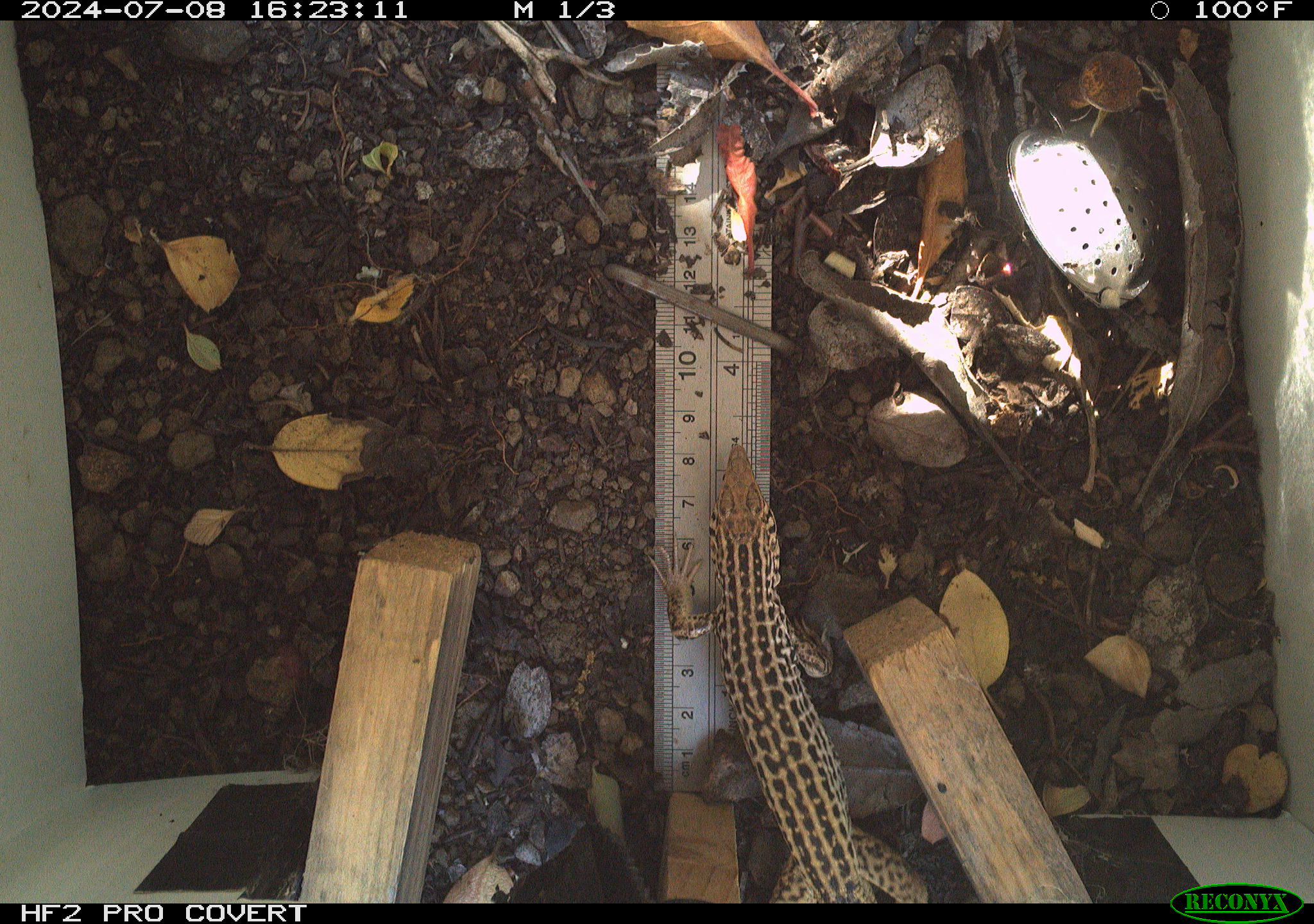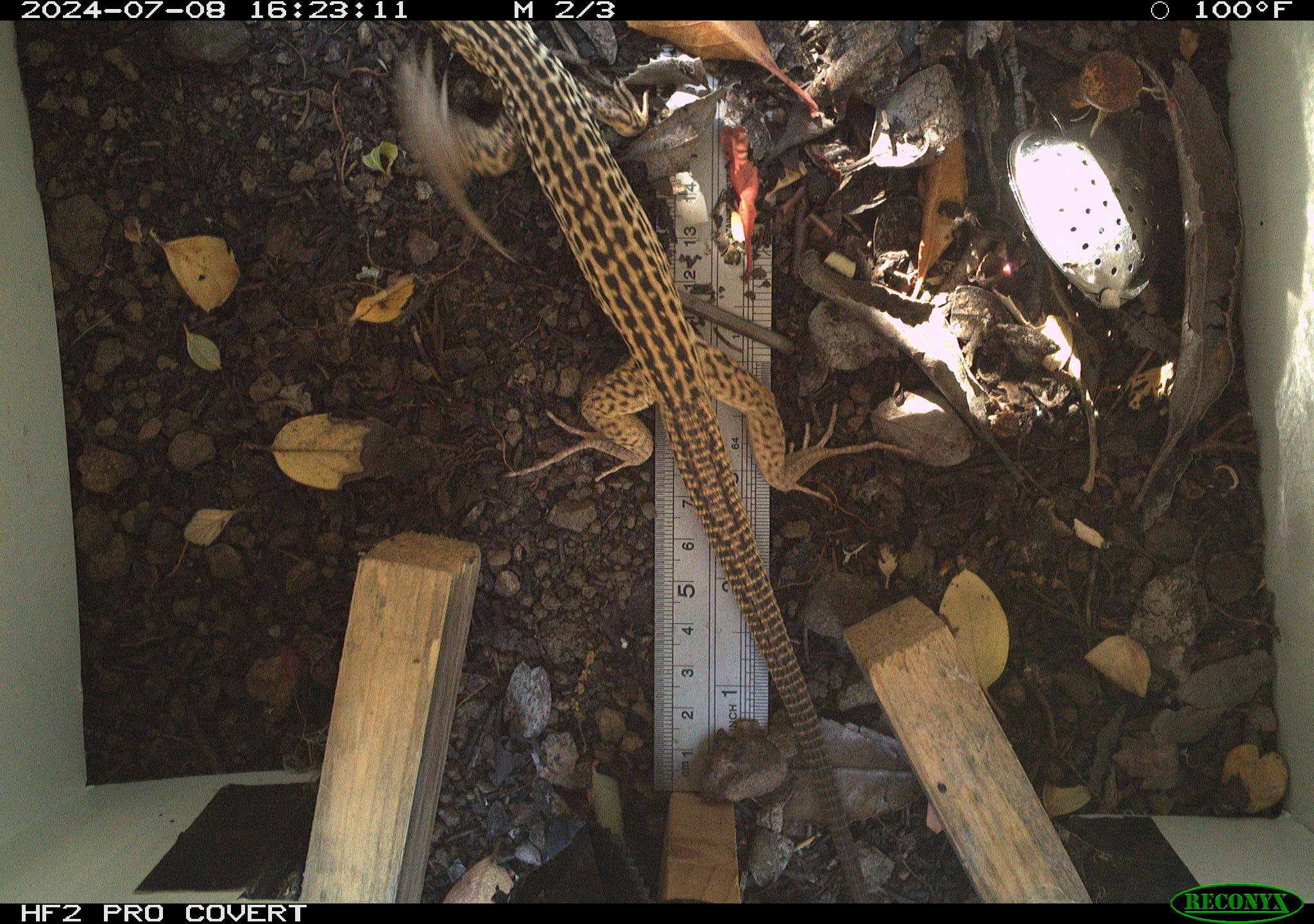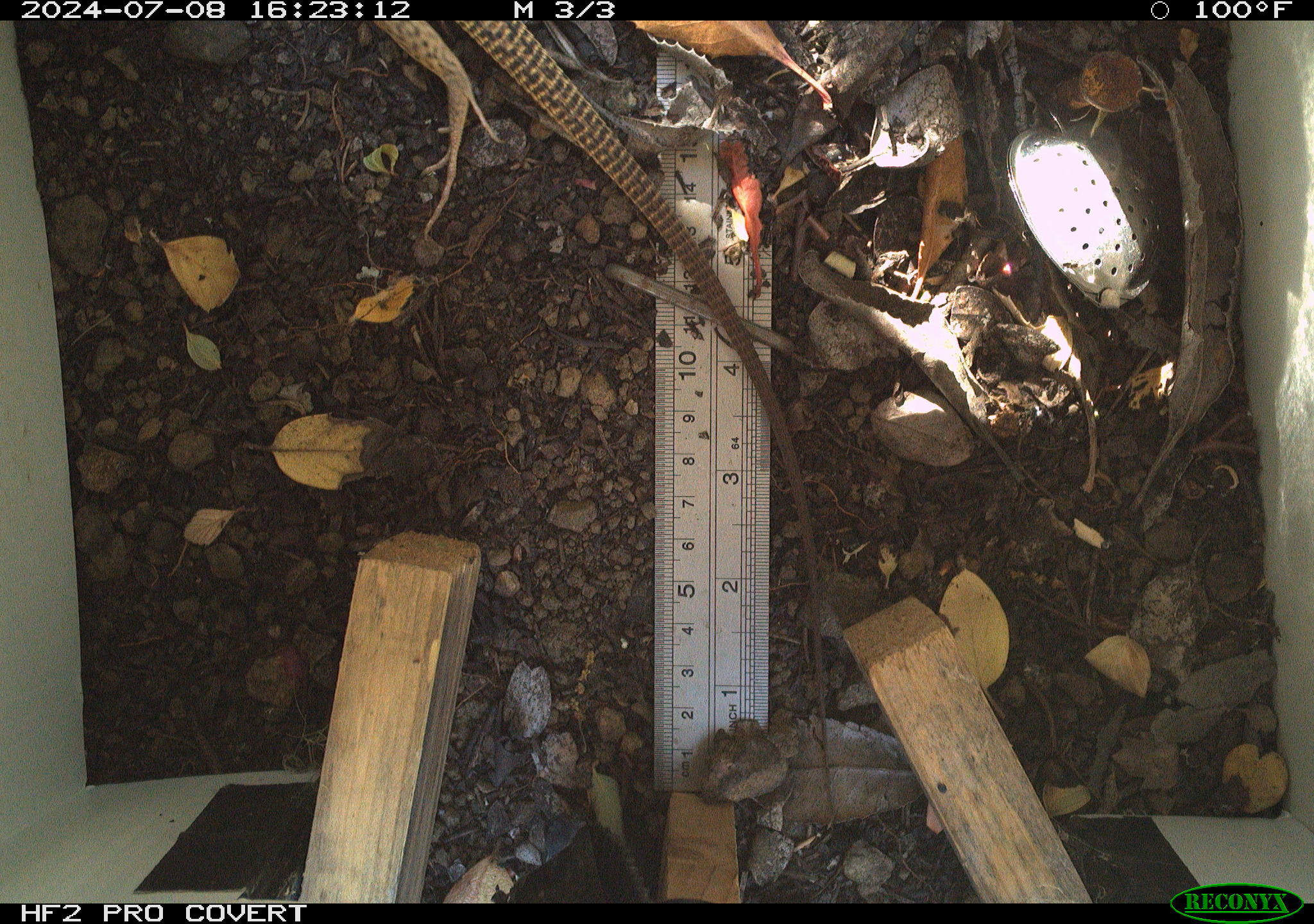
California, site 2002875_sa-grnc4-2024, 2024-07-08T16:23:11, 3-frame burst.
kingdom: Animalia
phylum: Chordata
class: Reptilia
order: Squamata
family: Teiidae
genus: Aspidoscelis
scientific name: Aspidoscelis tigris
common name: western whiptail